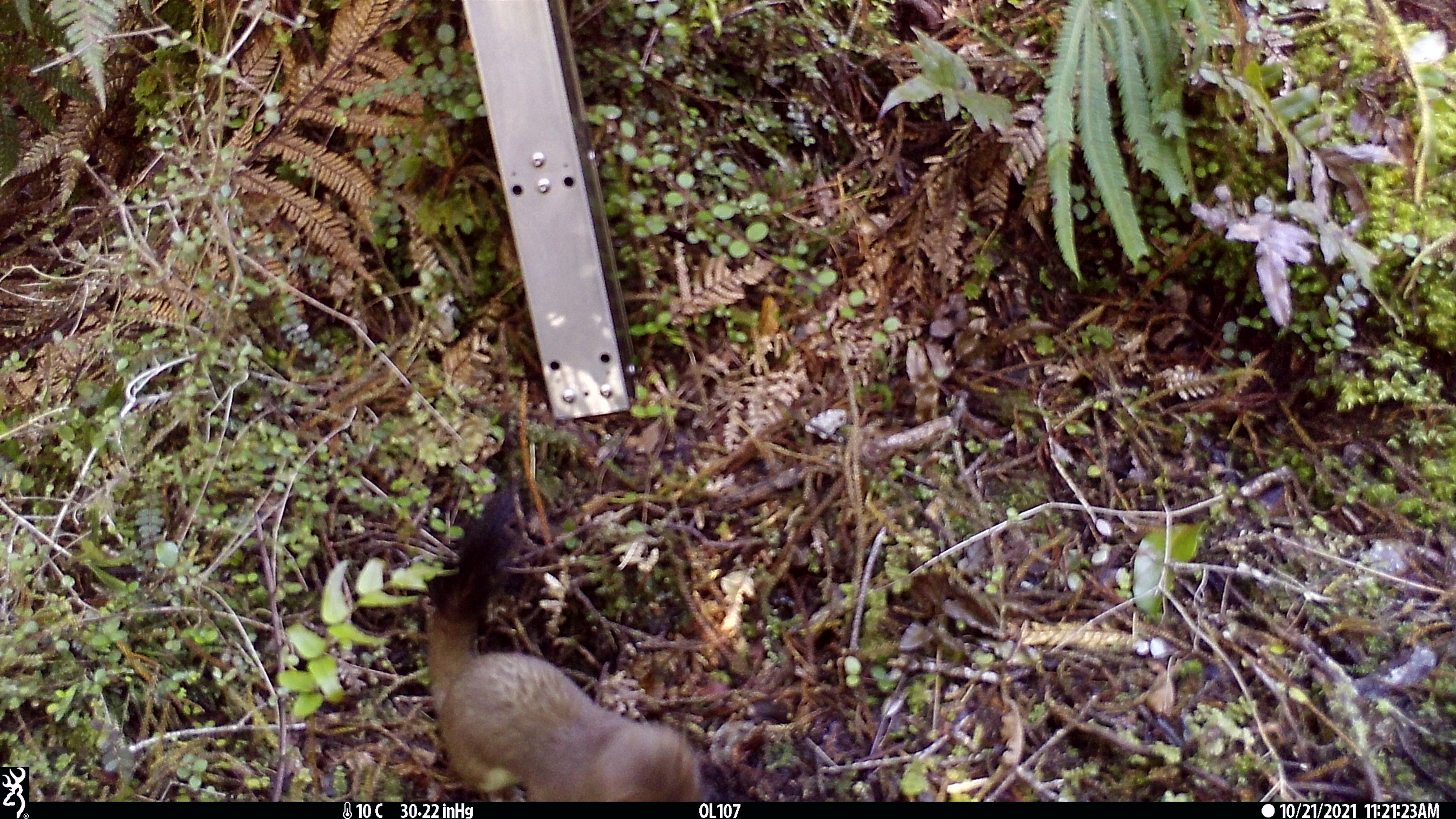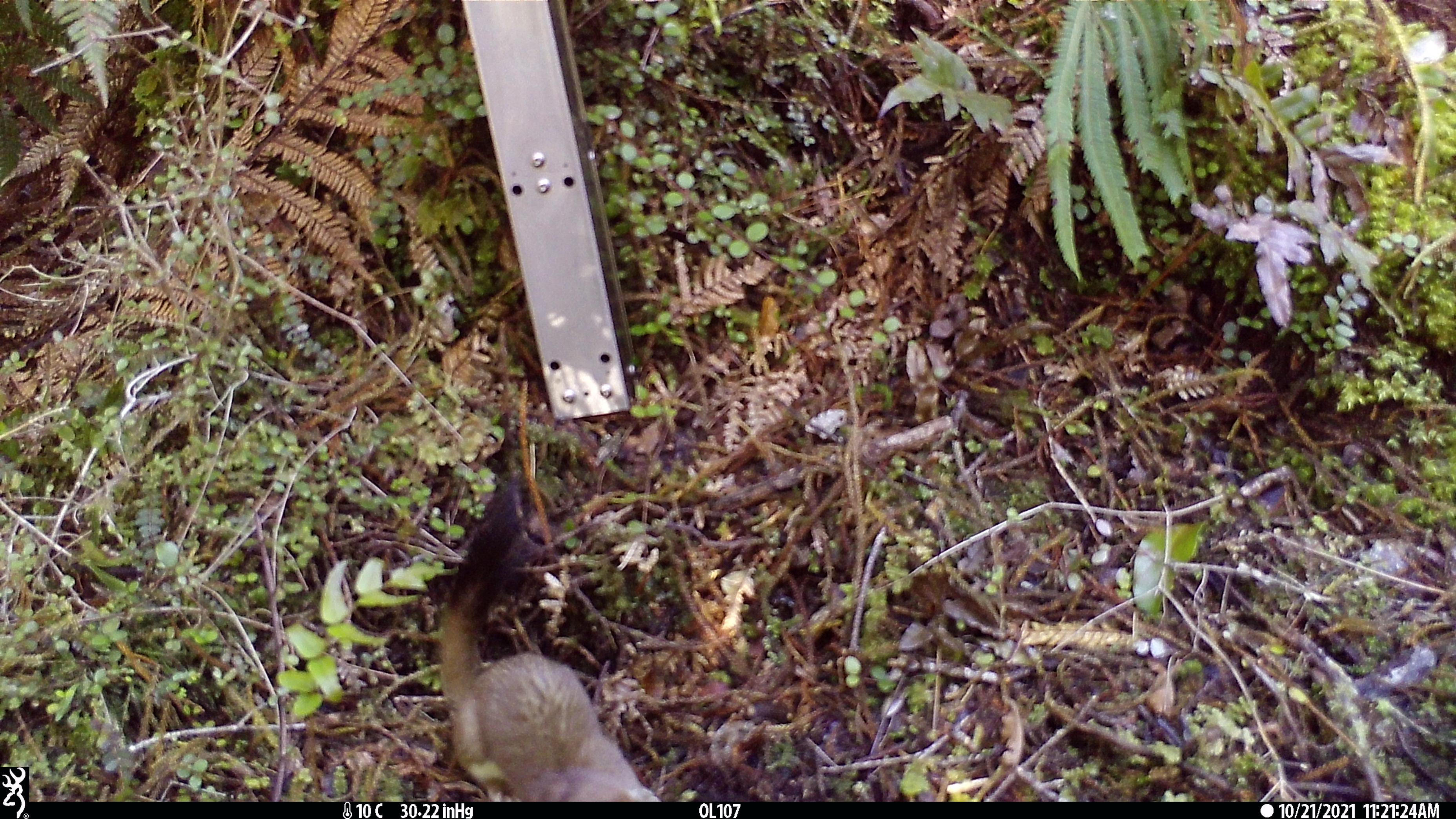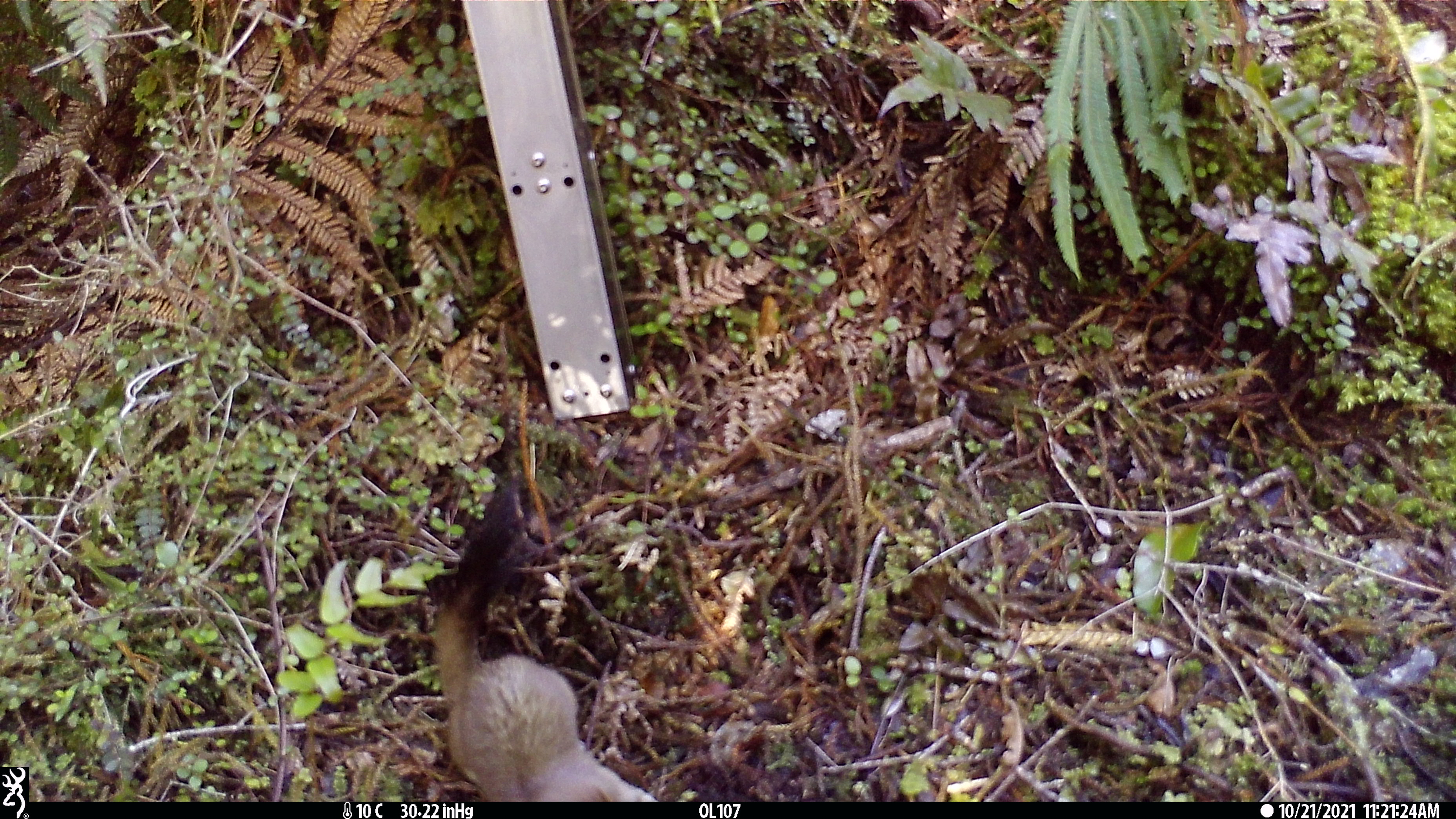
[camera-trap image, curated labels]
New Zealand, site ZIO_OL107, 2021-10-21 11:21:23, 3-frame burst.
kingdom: Animalia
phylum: Chordata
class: Mammalia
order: Carnivora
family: Mustelidae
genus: Mustela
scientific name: Mustela erminea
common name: stoat